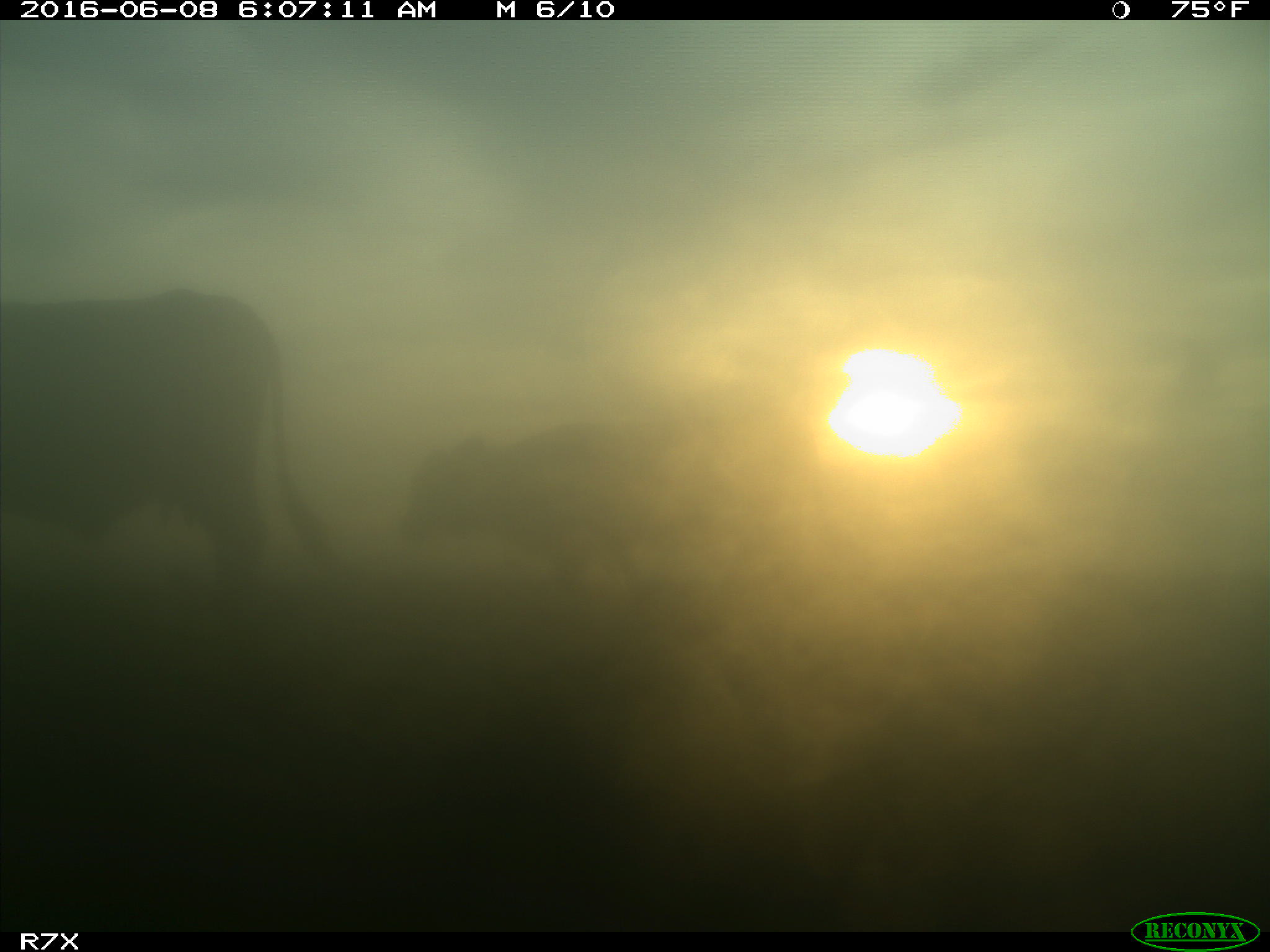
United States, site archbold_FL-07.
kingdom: Animalia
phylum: Chordata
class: Mammalia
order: Artiodactyla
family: Bovidae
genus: Bos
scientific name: Bos taurus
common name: domestic cow